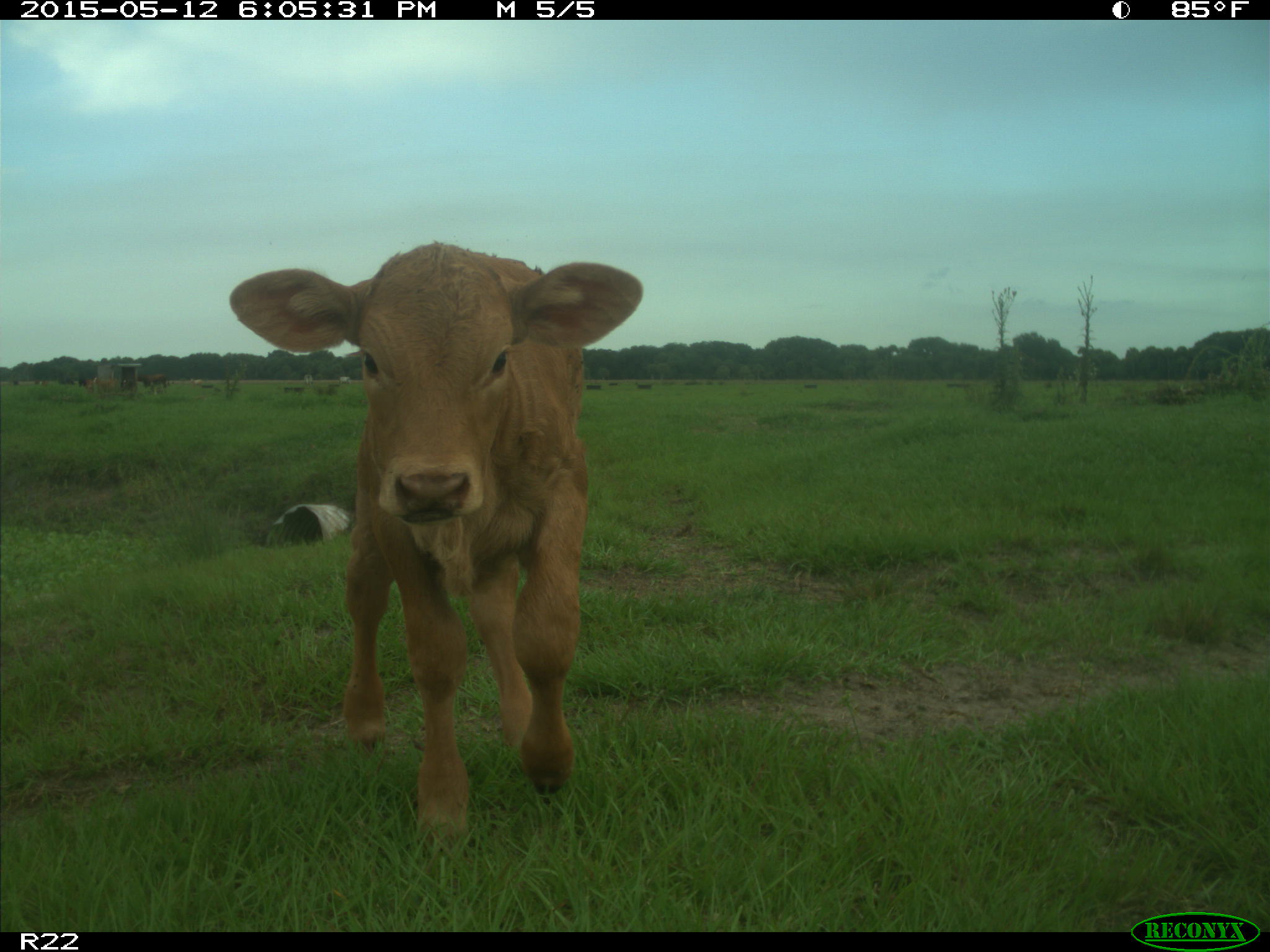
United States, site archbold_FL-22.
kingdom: Animalia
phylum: Chordata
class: Mammalia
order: Artiodactyla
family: Bovidae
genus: Bos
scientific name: Bos taurus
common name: domestic cow